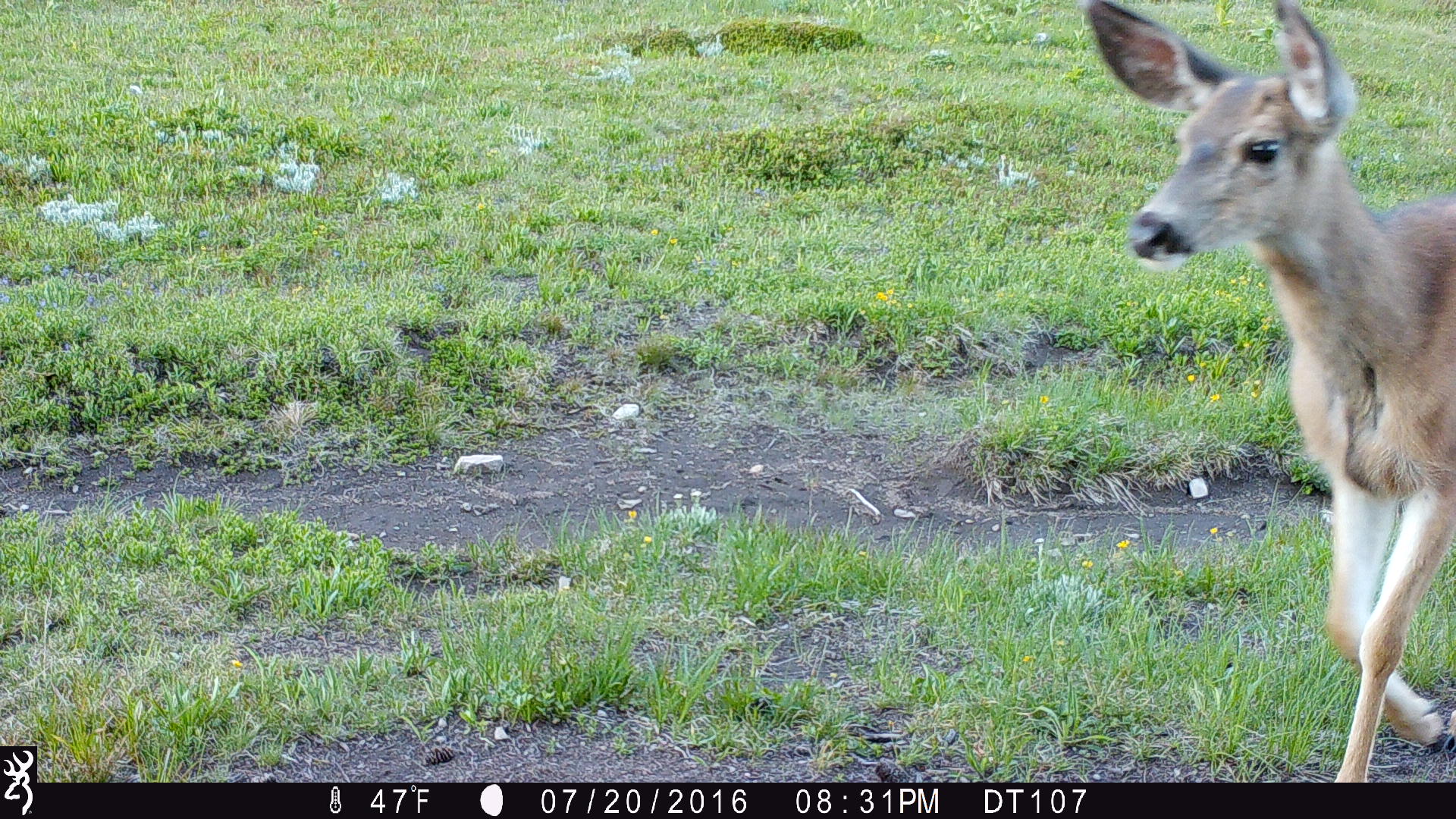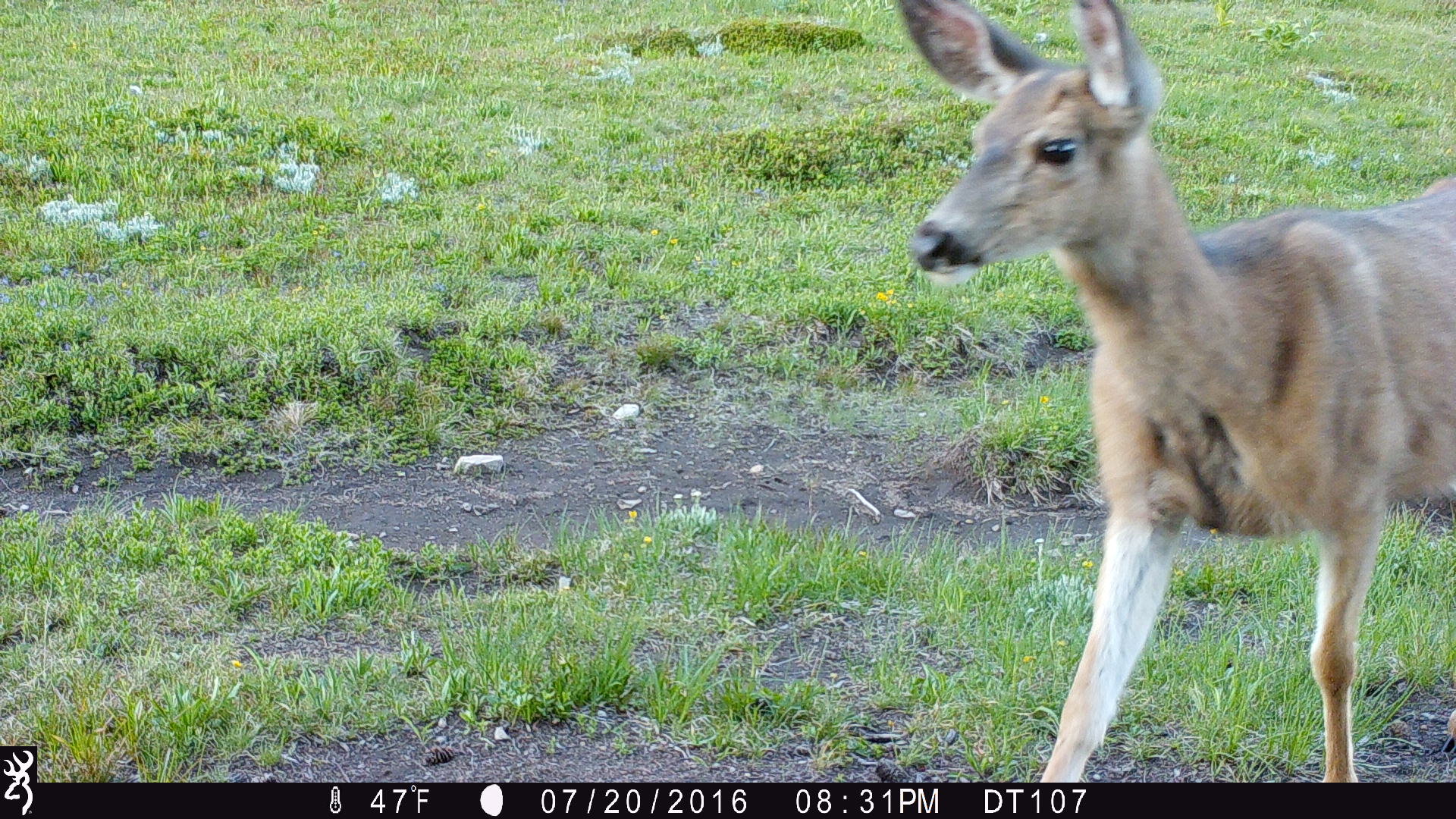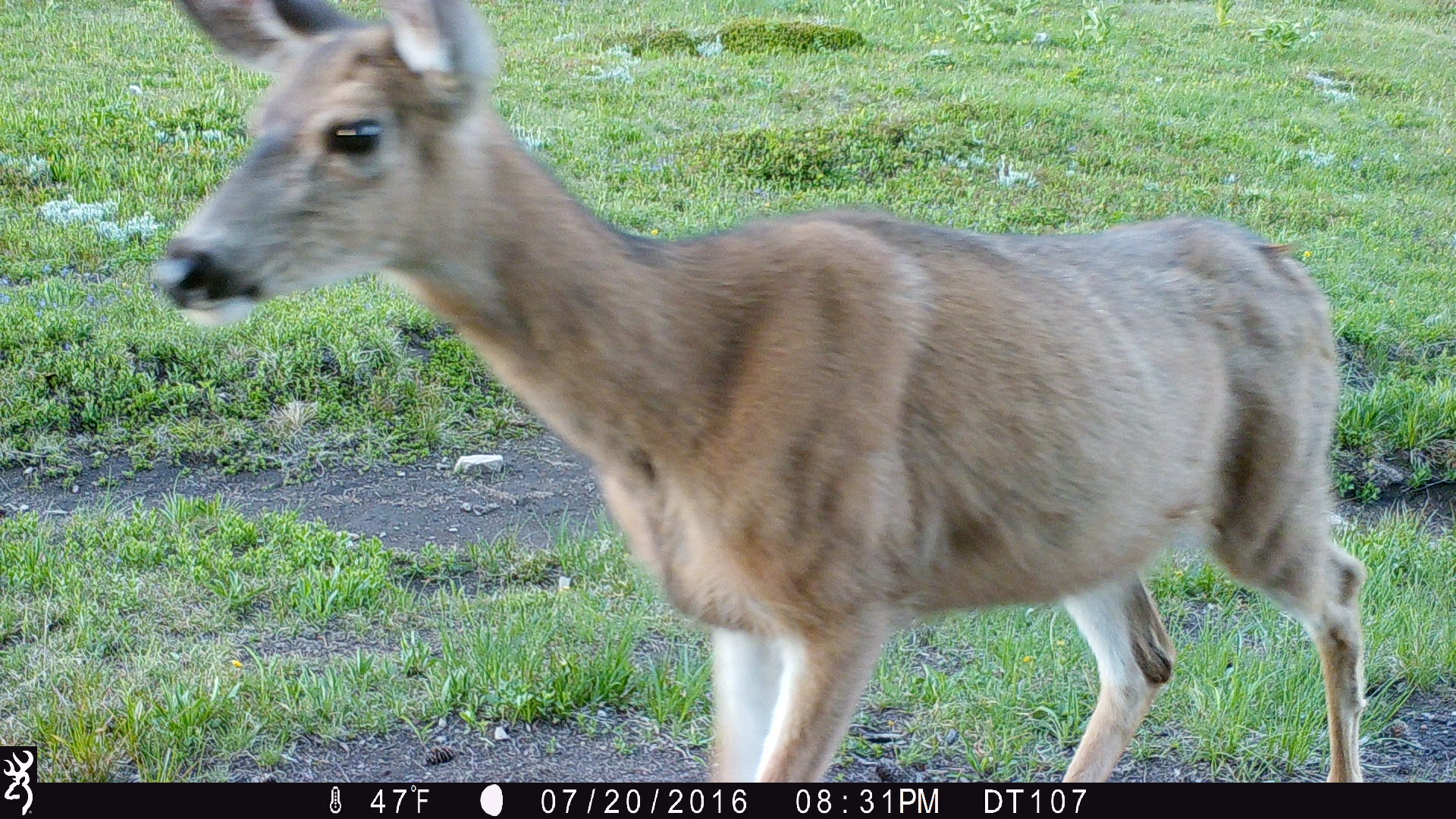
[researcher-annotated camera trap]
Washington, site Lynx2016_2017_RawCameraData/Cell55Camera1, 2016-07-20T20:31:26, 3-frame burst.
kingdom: Animalia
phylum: Chordata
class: Mammalia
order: Artiodactyla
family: Cervidae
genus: Odocoileus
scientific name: Odocoileus hemionus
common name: mule deer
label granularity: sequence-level